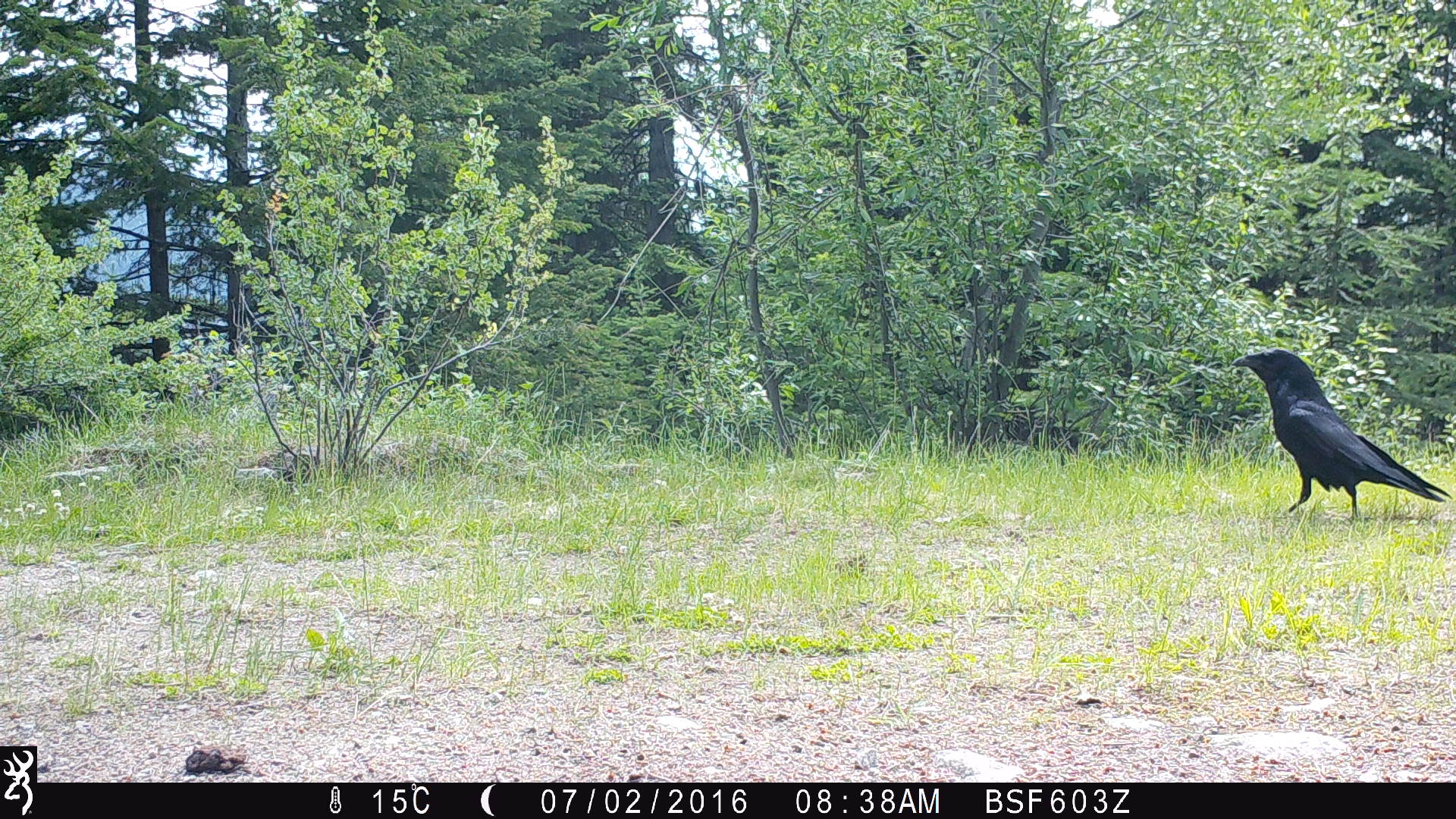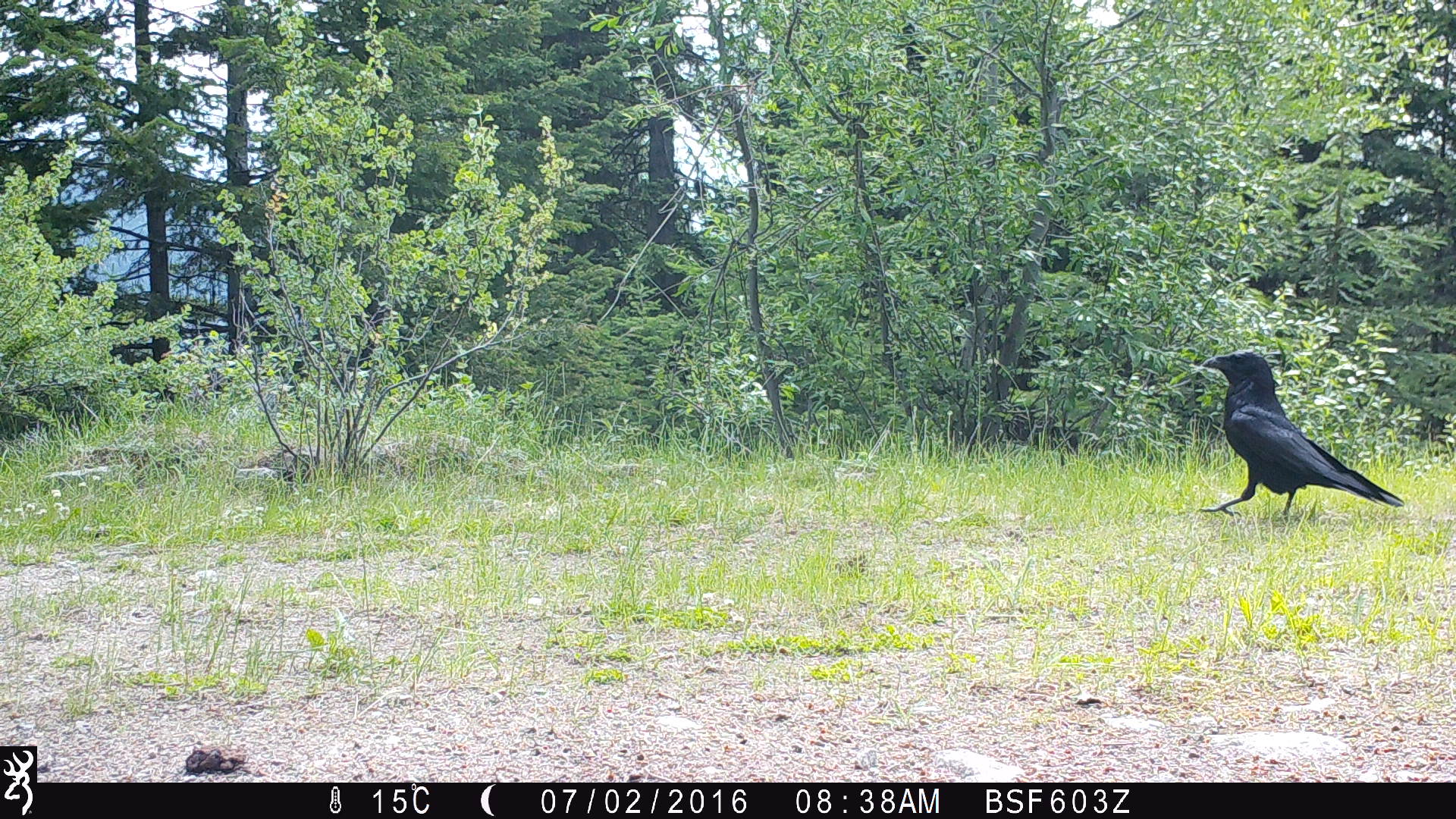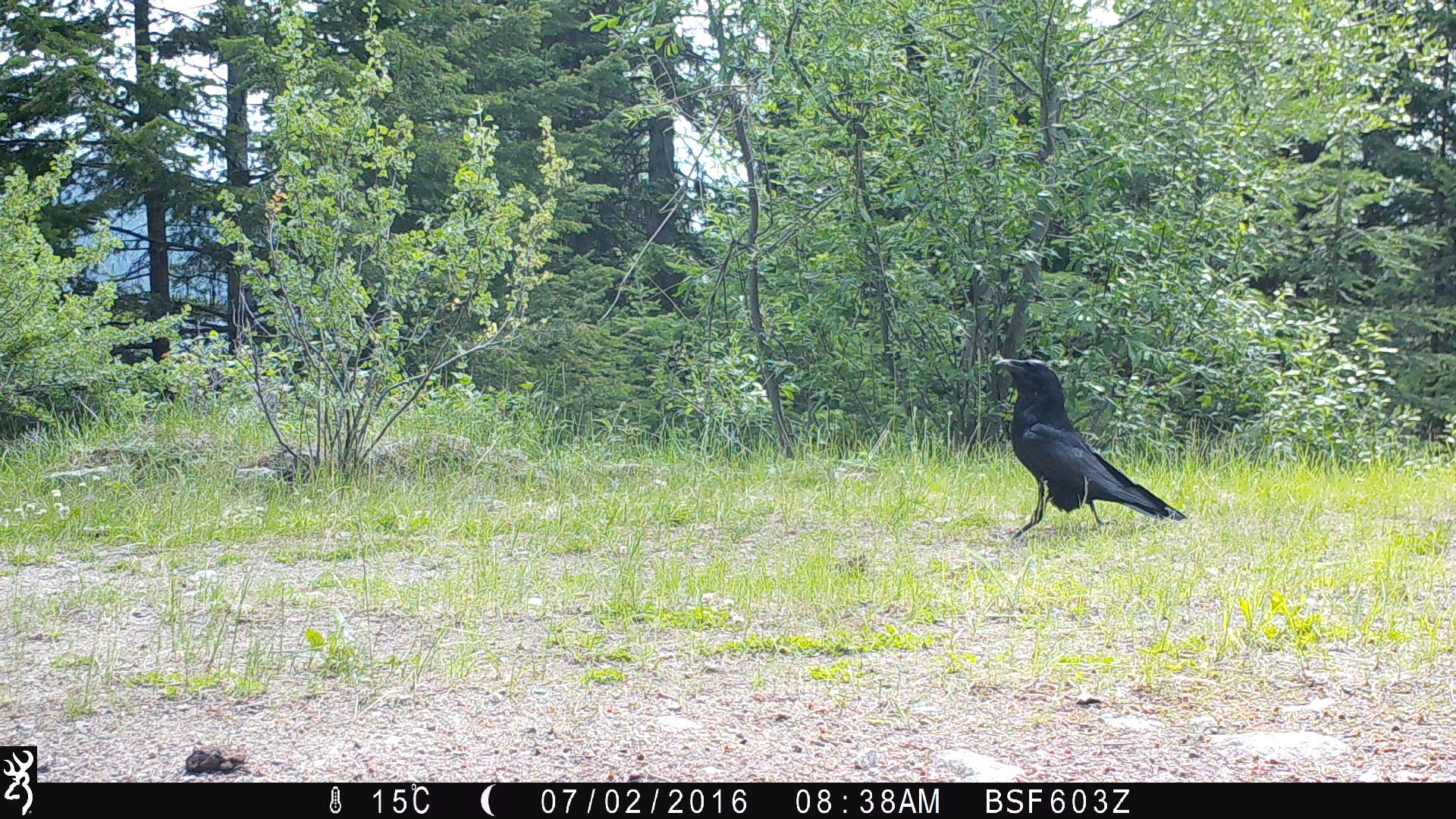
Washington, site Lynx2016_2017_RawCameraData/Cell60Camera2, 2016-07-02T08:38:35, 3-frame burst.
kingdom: Animalia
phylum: Chordata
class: Aves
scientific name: Aves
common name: birds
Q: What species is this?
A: Aves (birds).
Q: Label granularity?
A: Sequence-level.